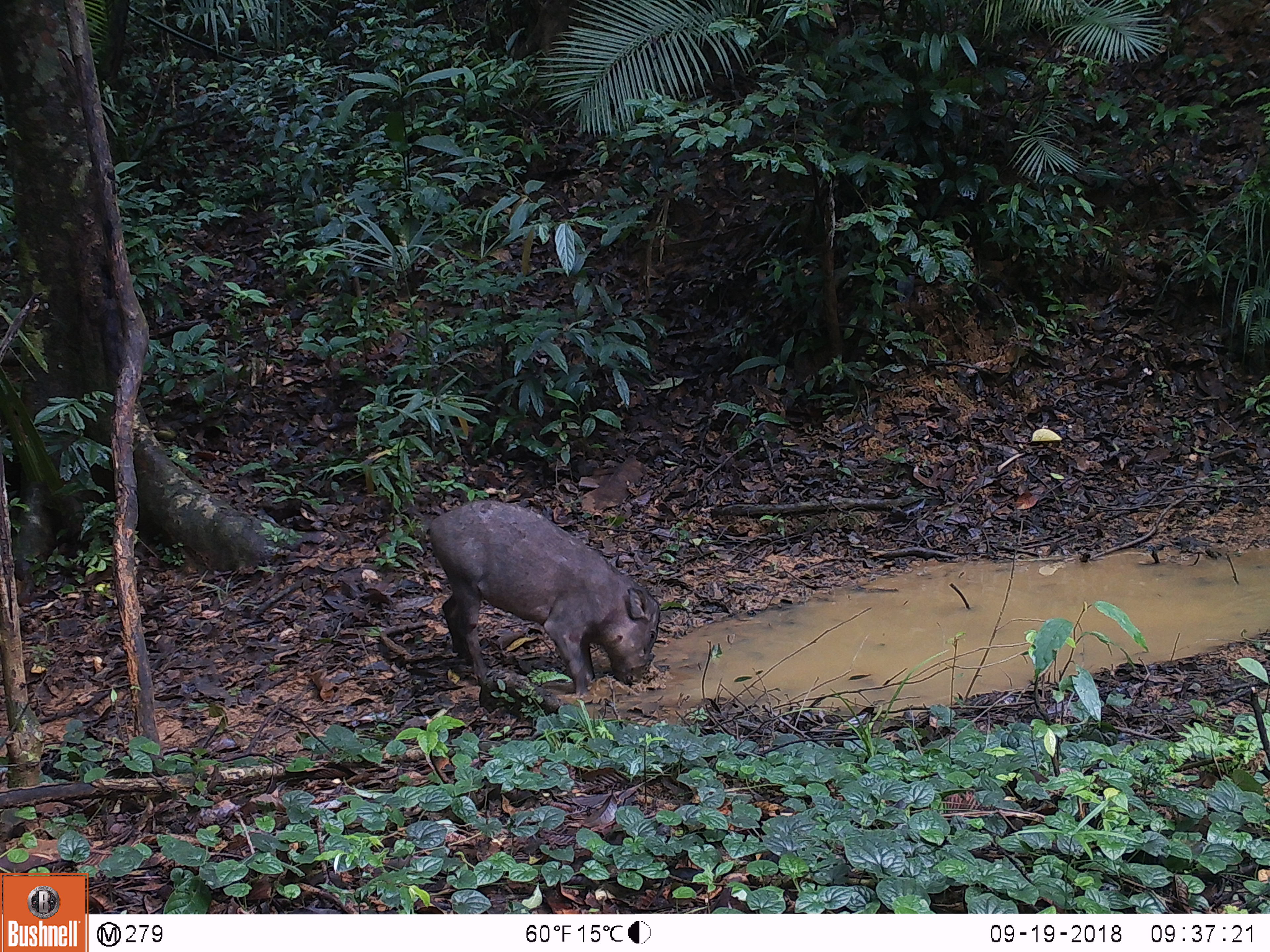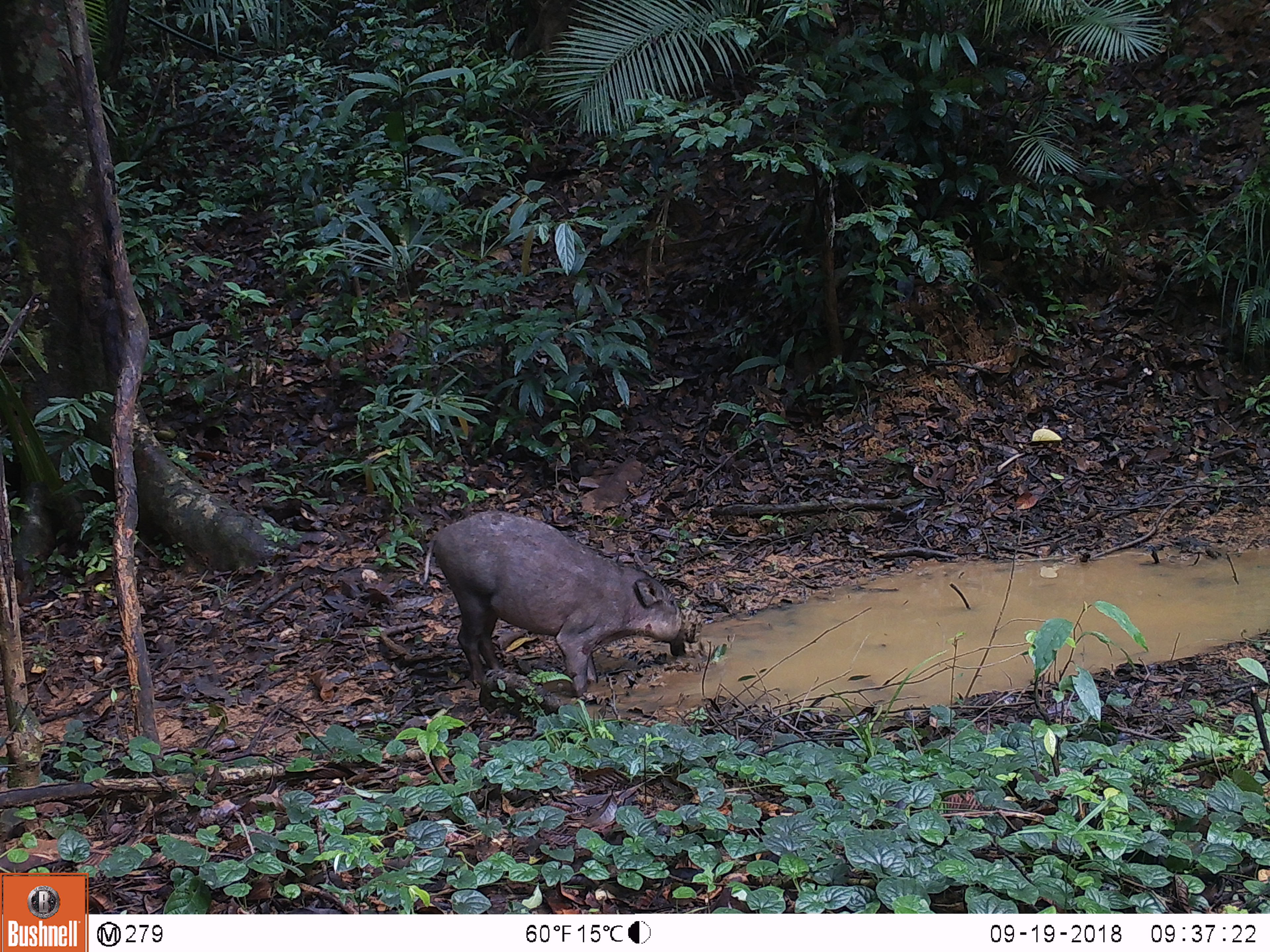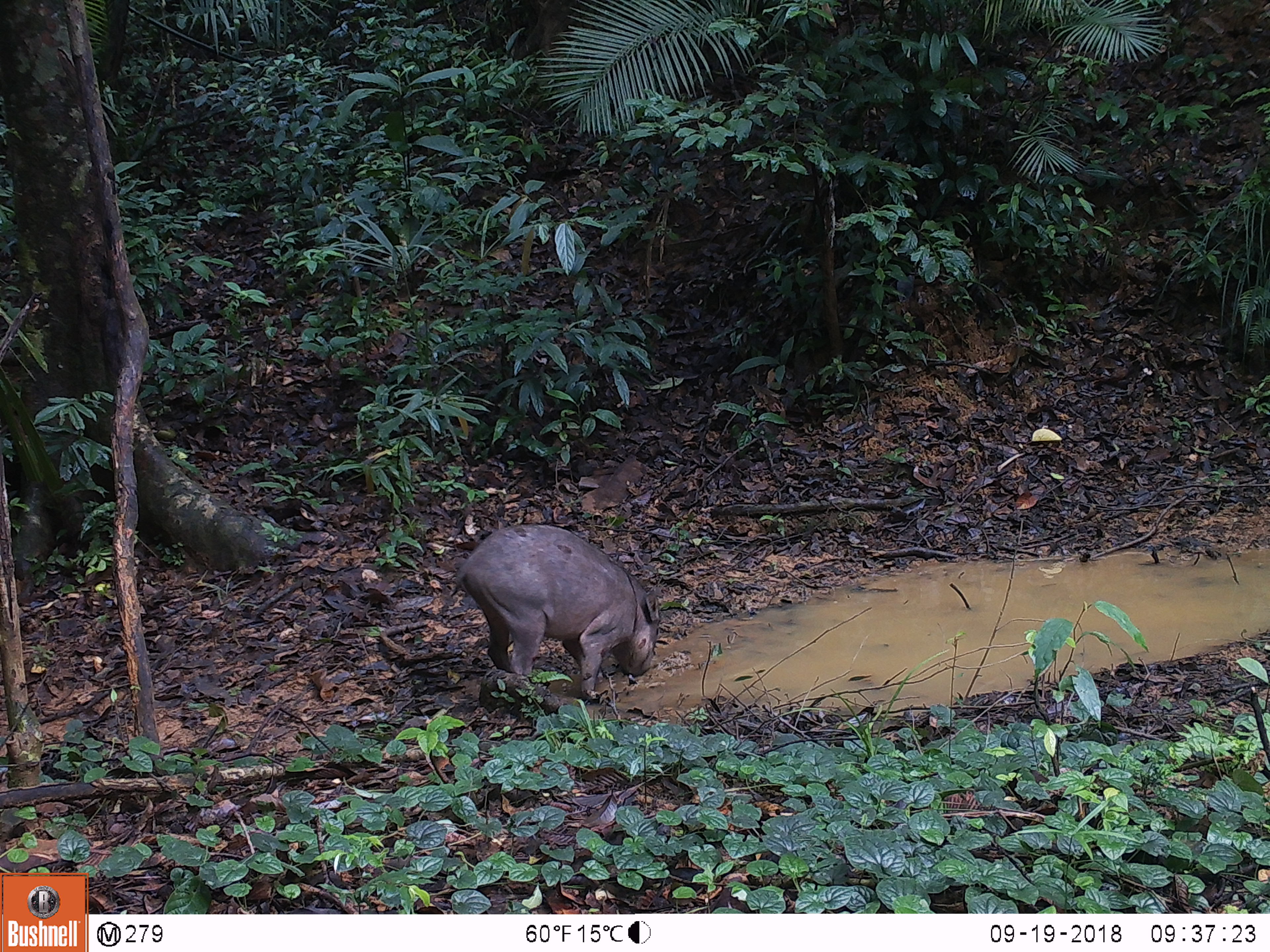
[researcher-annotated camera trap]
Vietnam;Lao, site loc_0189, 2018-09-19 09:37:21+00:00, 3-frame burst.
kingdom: Animalia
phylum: Chordata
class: Mammalia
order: Artiodactyla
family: Suidae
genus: Sus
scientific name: Sus scrofa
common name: eurasian wild pig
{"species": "eurasian wild pig (Sus scrofa)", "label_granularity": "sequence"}